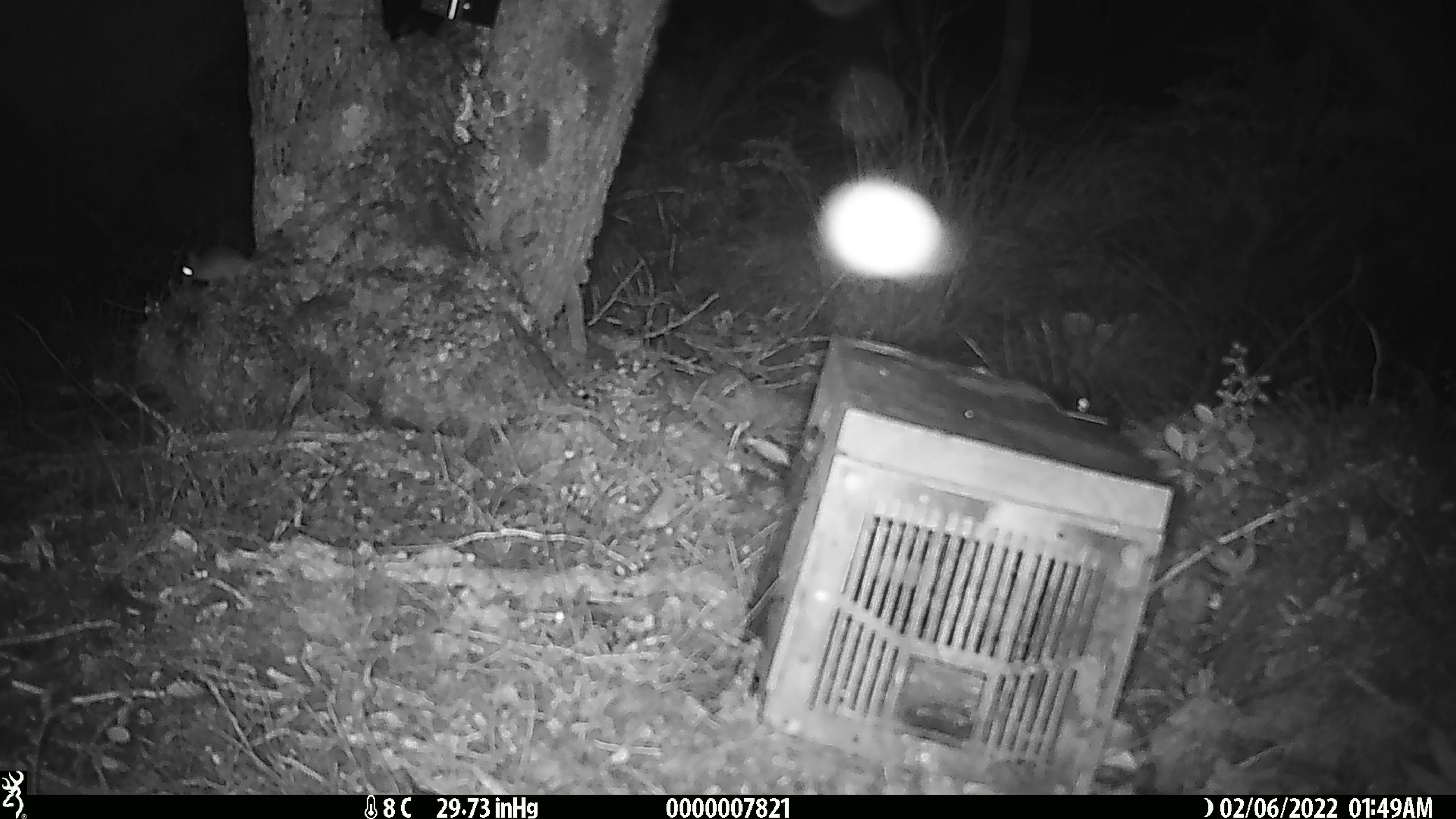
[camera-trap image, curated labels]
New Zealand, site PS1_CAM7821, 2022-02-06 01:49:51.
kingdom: Animalia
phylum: Chordata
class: Mammalia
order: Rodentia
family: Muridae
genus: Mus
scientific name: Mus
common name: mouse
Mouse (Mus).